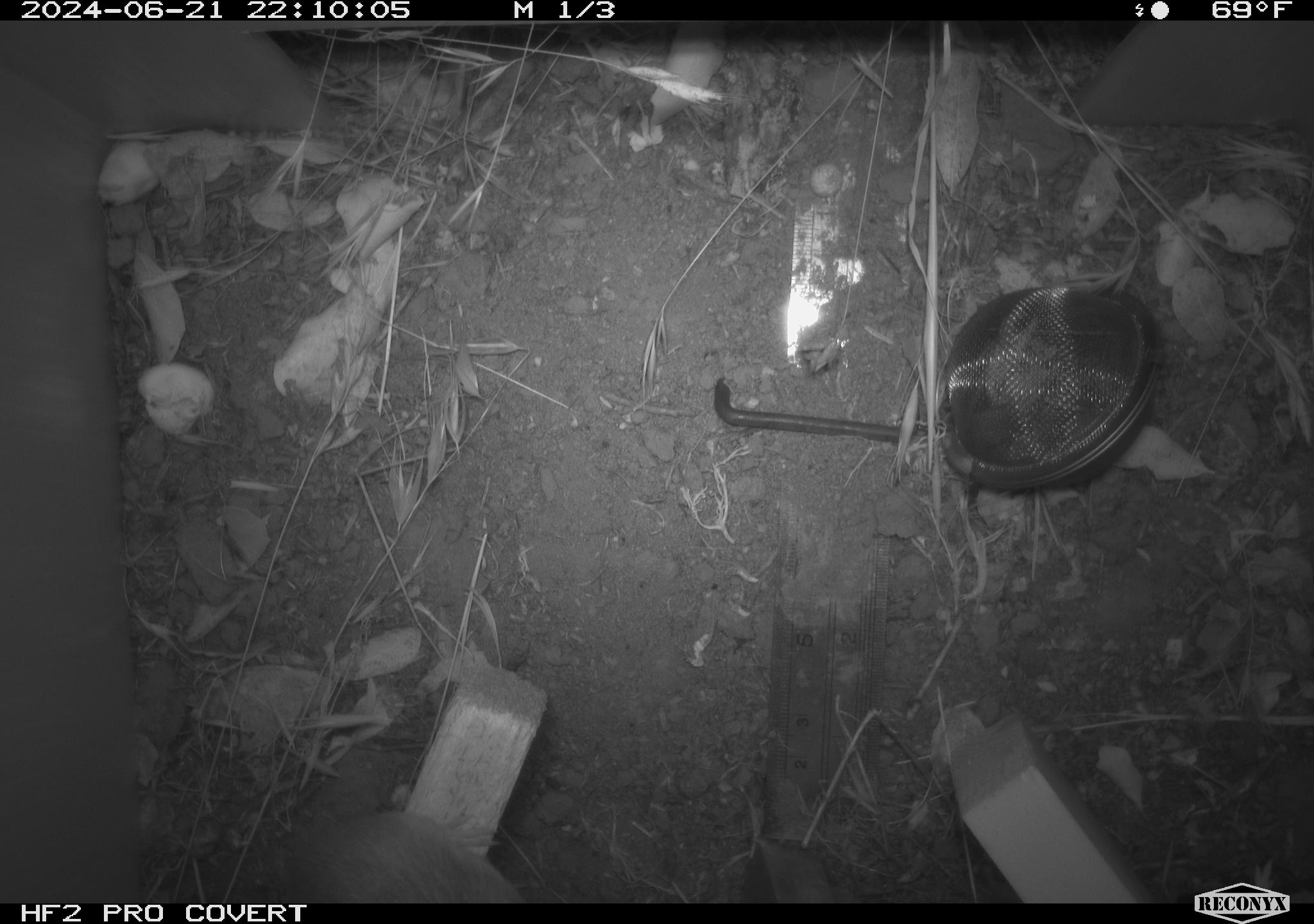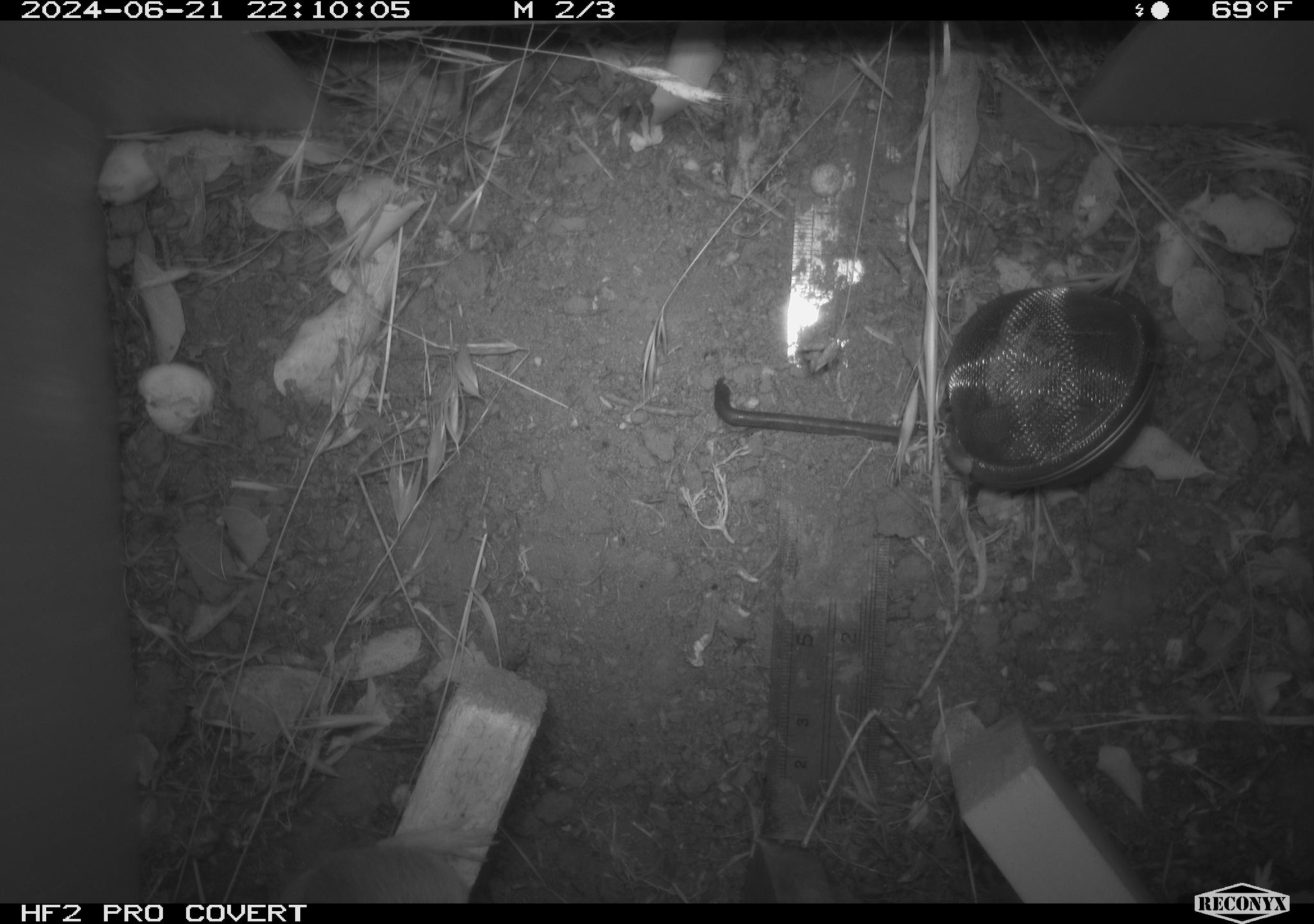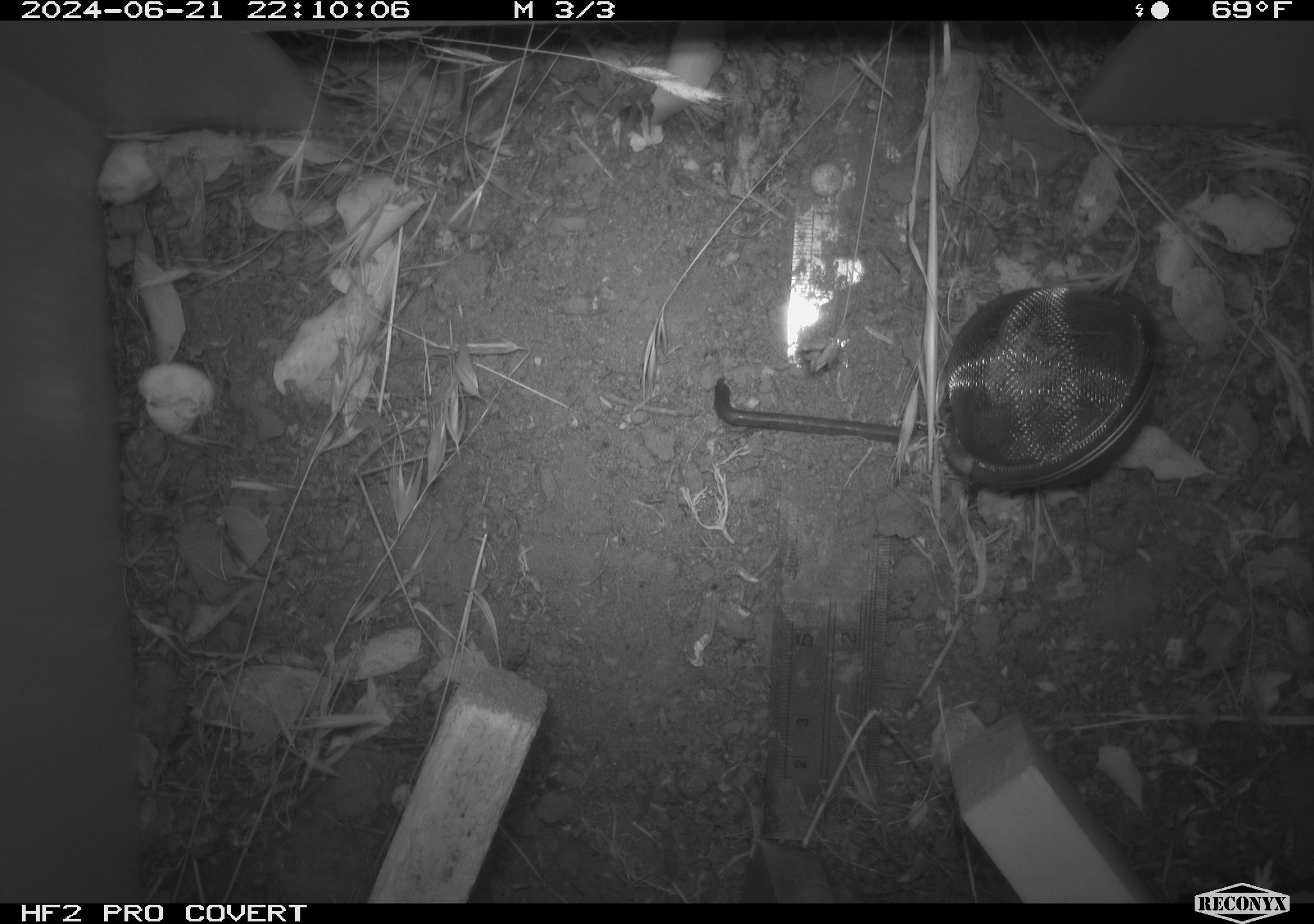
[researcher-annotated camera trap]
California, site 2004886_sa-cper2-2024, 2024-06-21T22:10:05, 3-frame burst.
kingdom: Animalia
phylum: Chordata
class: Mammalia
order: Rodentia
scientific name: Rodentia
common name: rodent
Rodent (Rodentia).